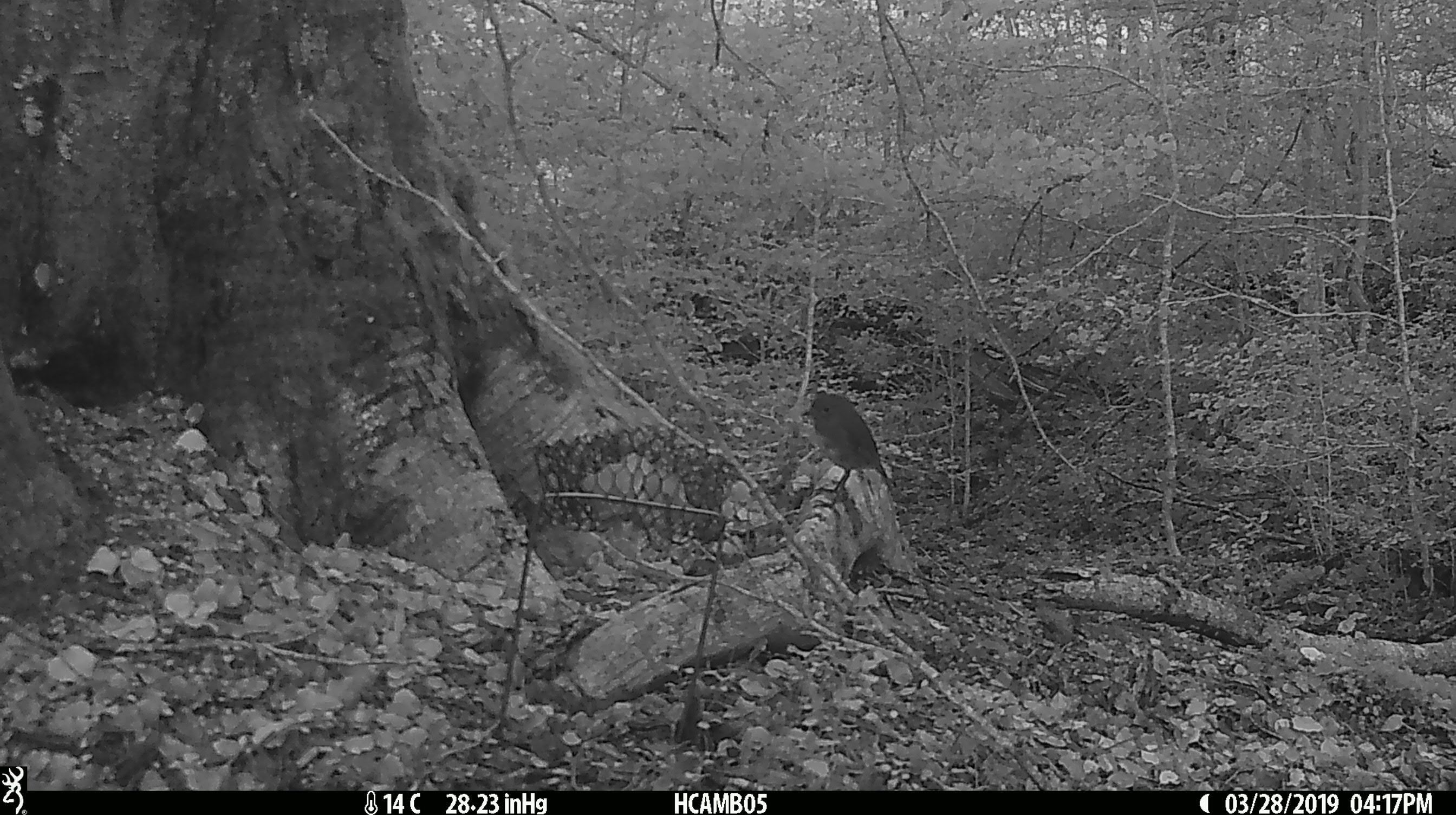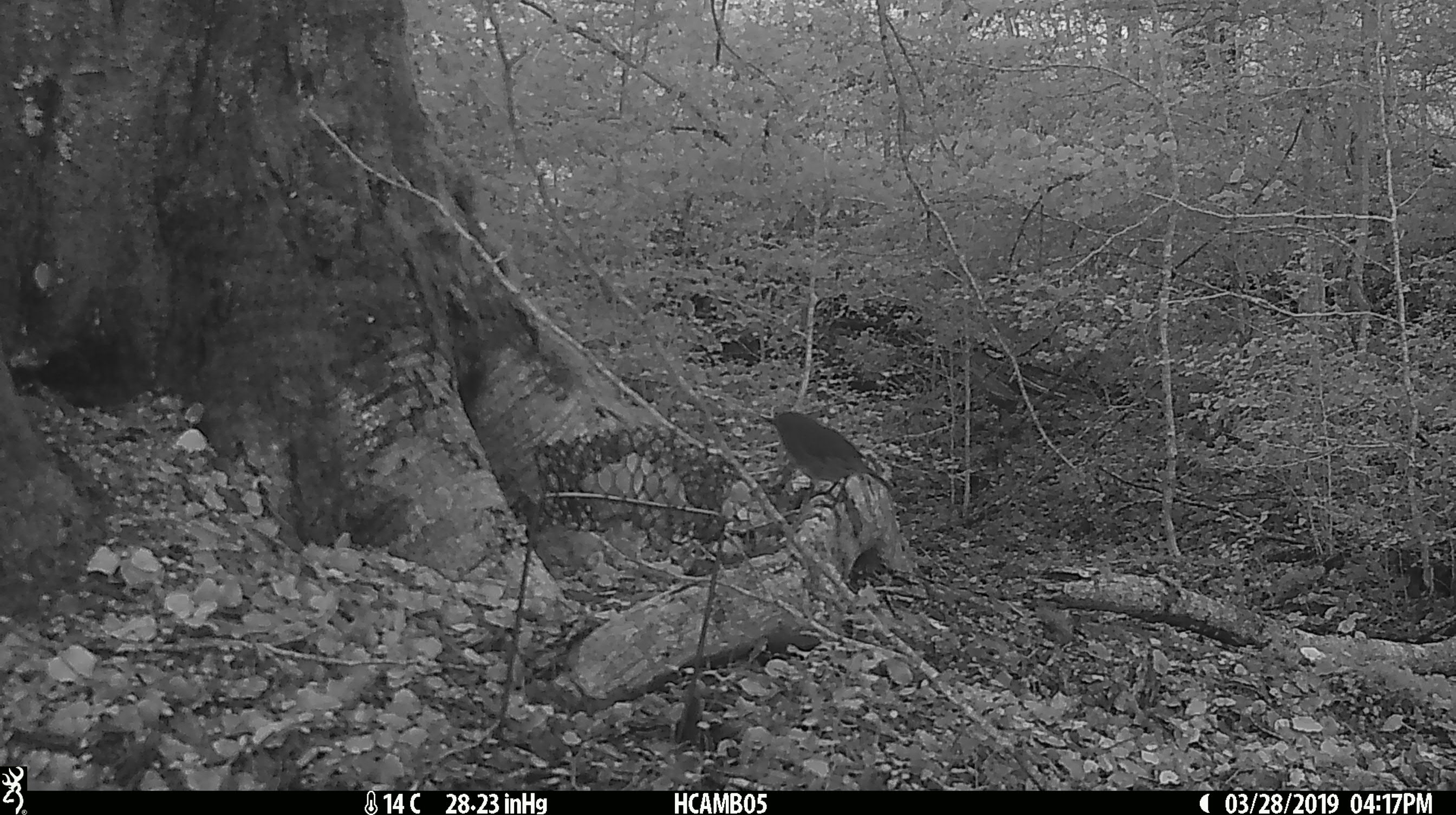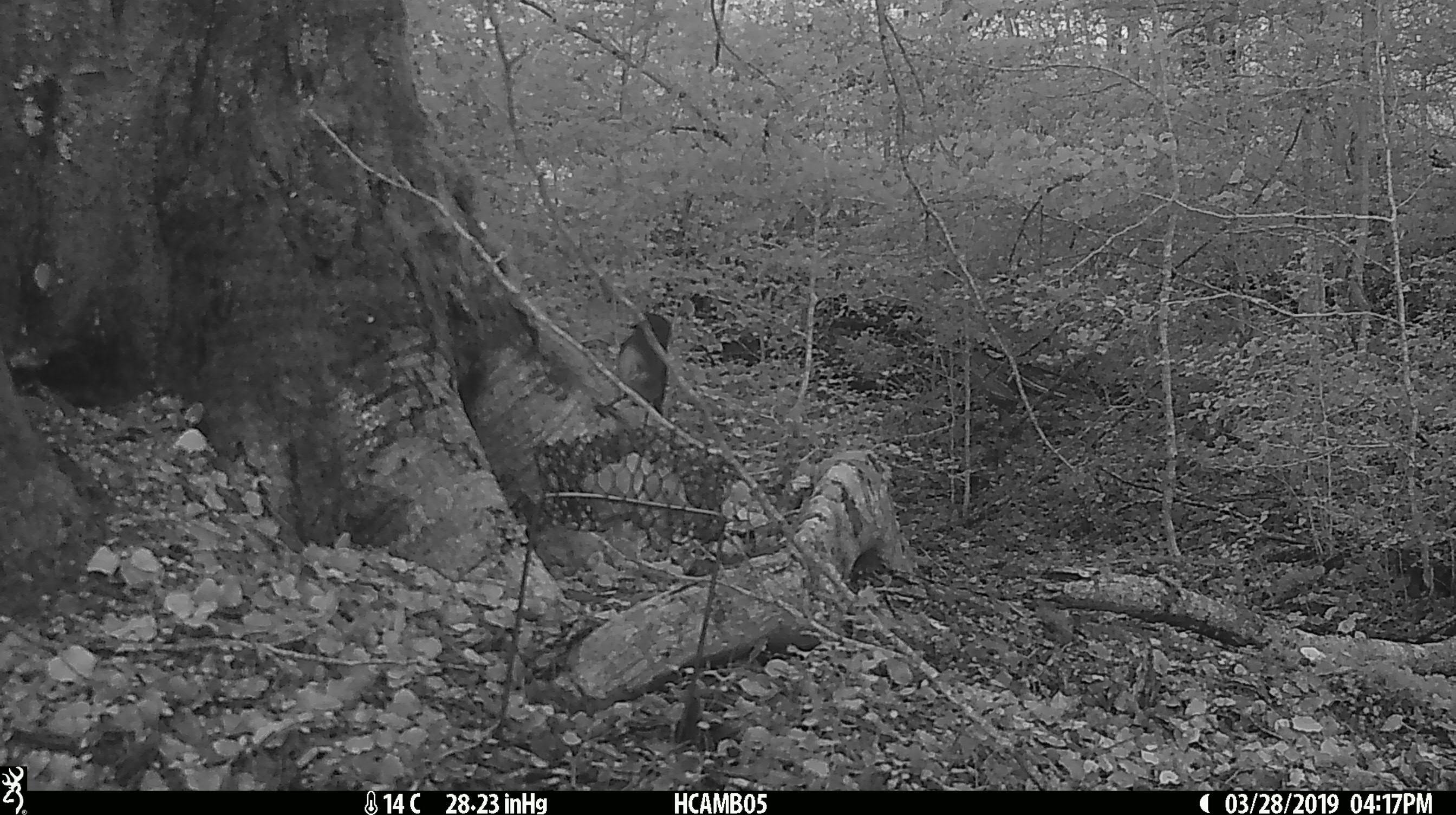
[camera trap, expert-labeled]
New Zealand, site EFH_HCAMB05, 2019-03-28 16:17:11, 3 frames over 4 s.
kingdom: Animalia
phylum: Chordata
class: Aves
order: Passeriformes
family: Petroicidae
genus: Petroica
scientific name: Petroica australis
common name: new zealand robin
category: robin